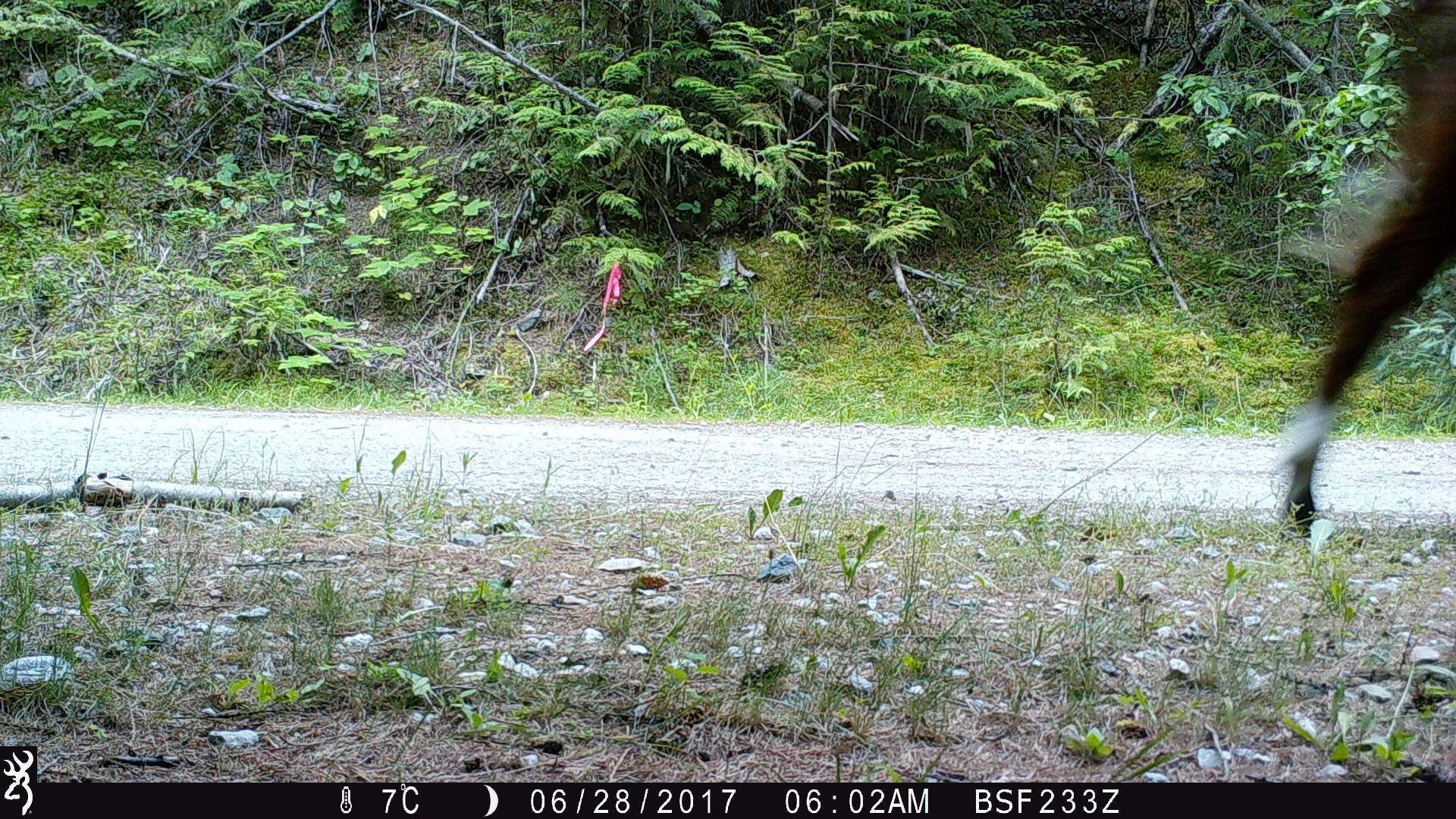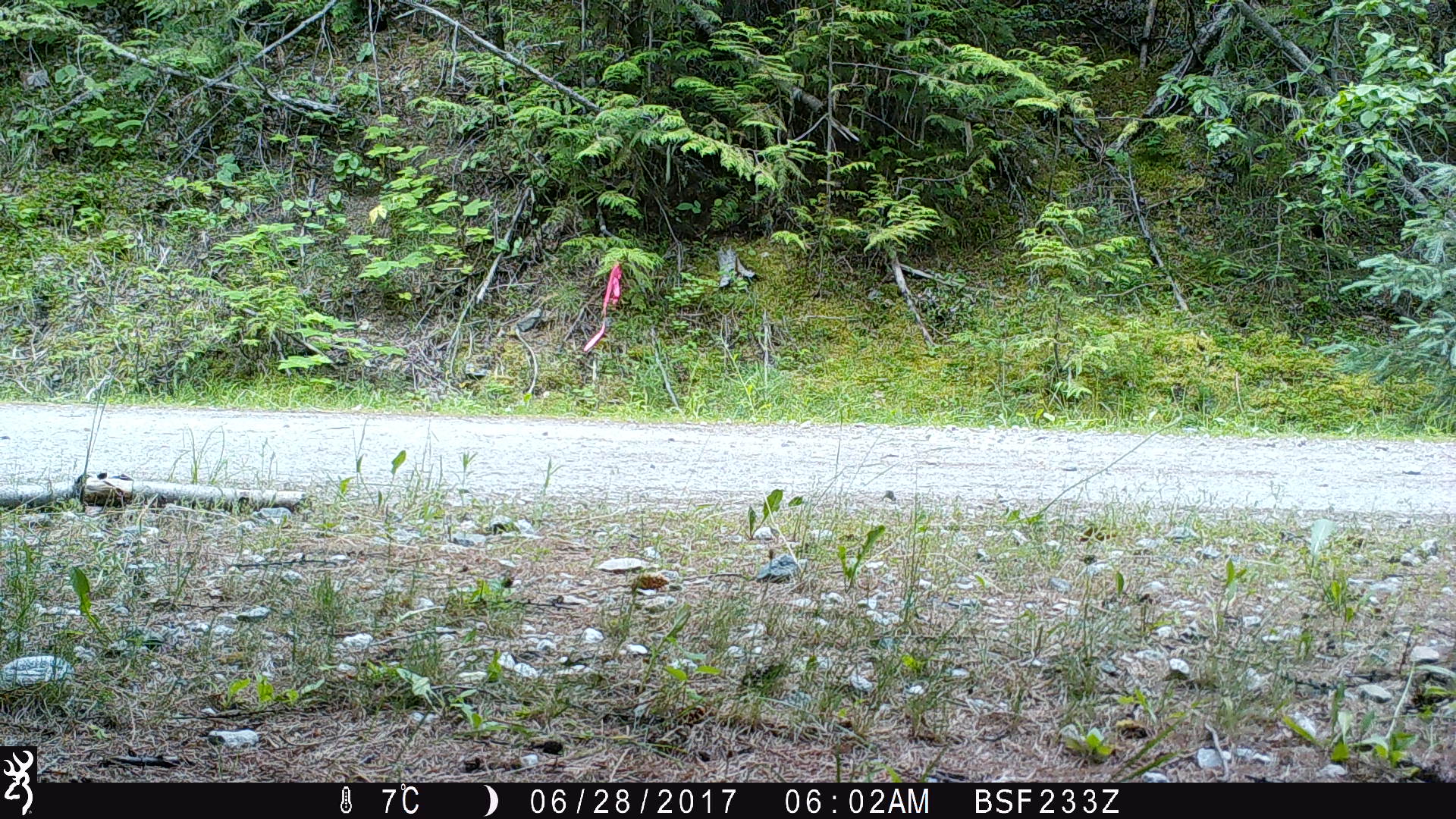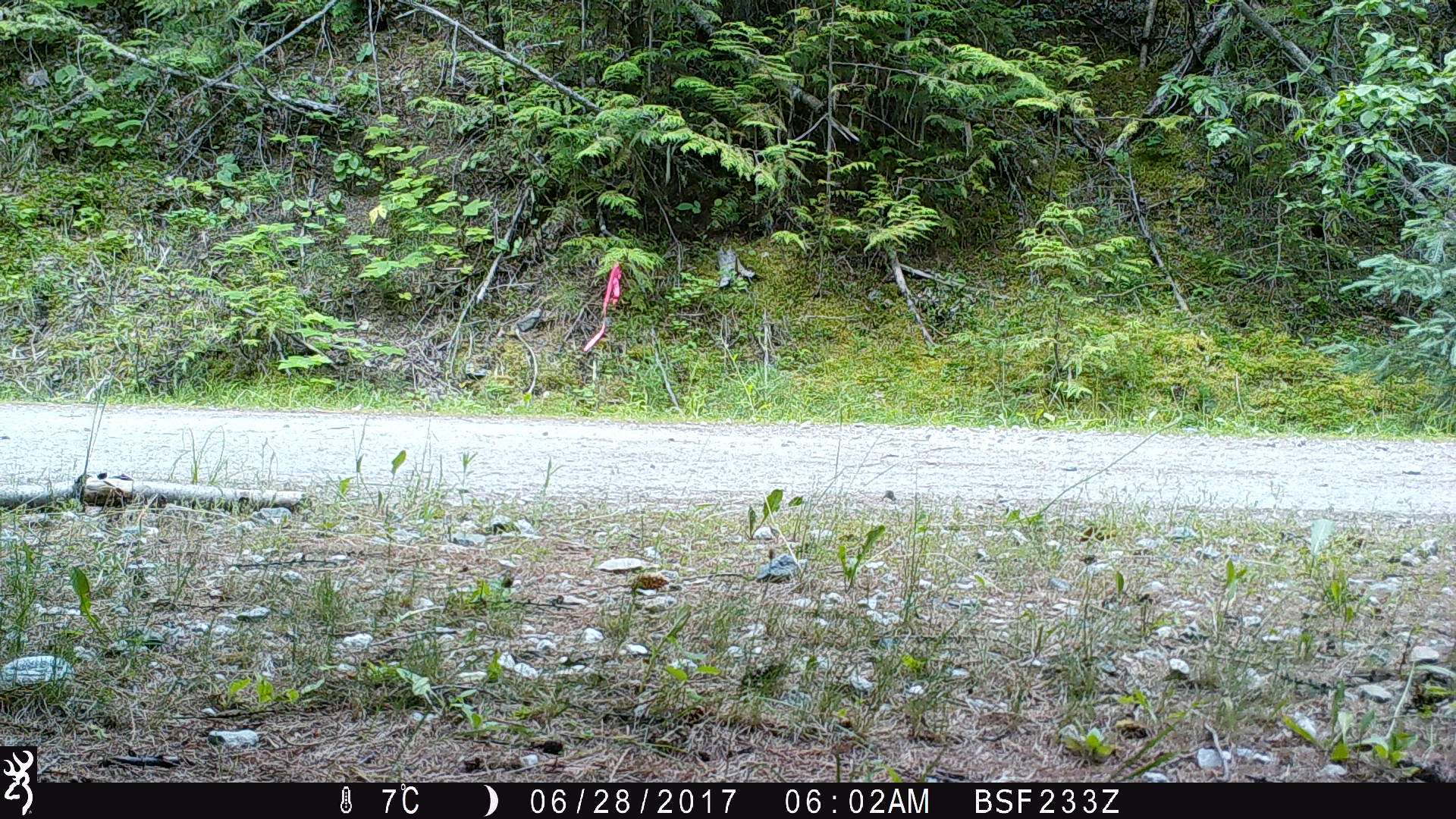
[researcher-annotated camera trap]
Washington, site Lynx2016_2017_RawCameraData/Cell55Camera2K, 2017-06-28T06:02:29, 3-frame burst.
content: unidentified animal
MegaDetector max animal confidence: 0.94